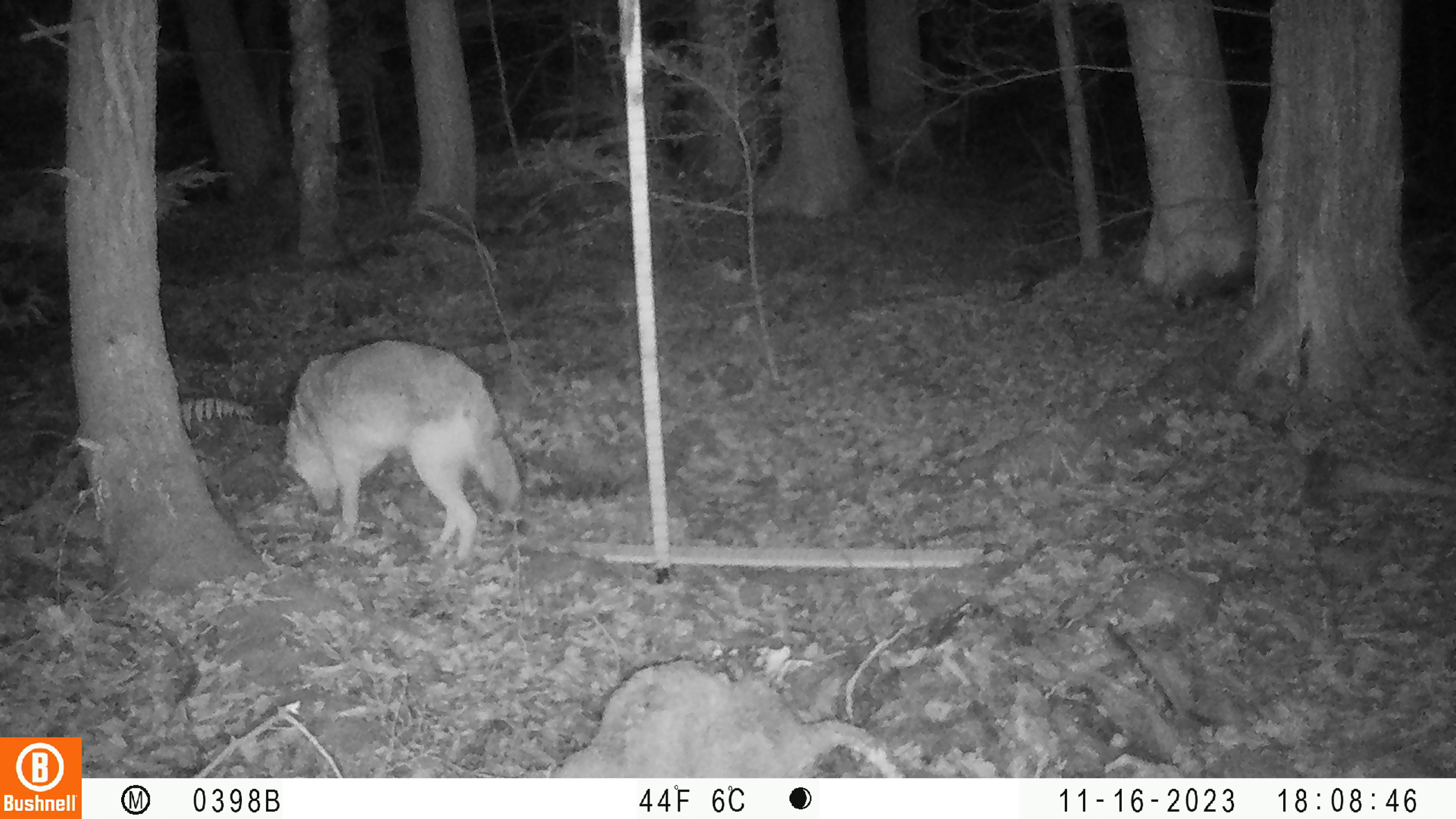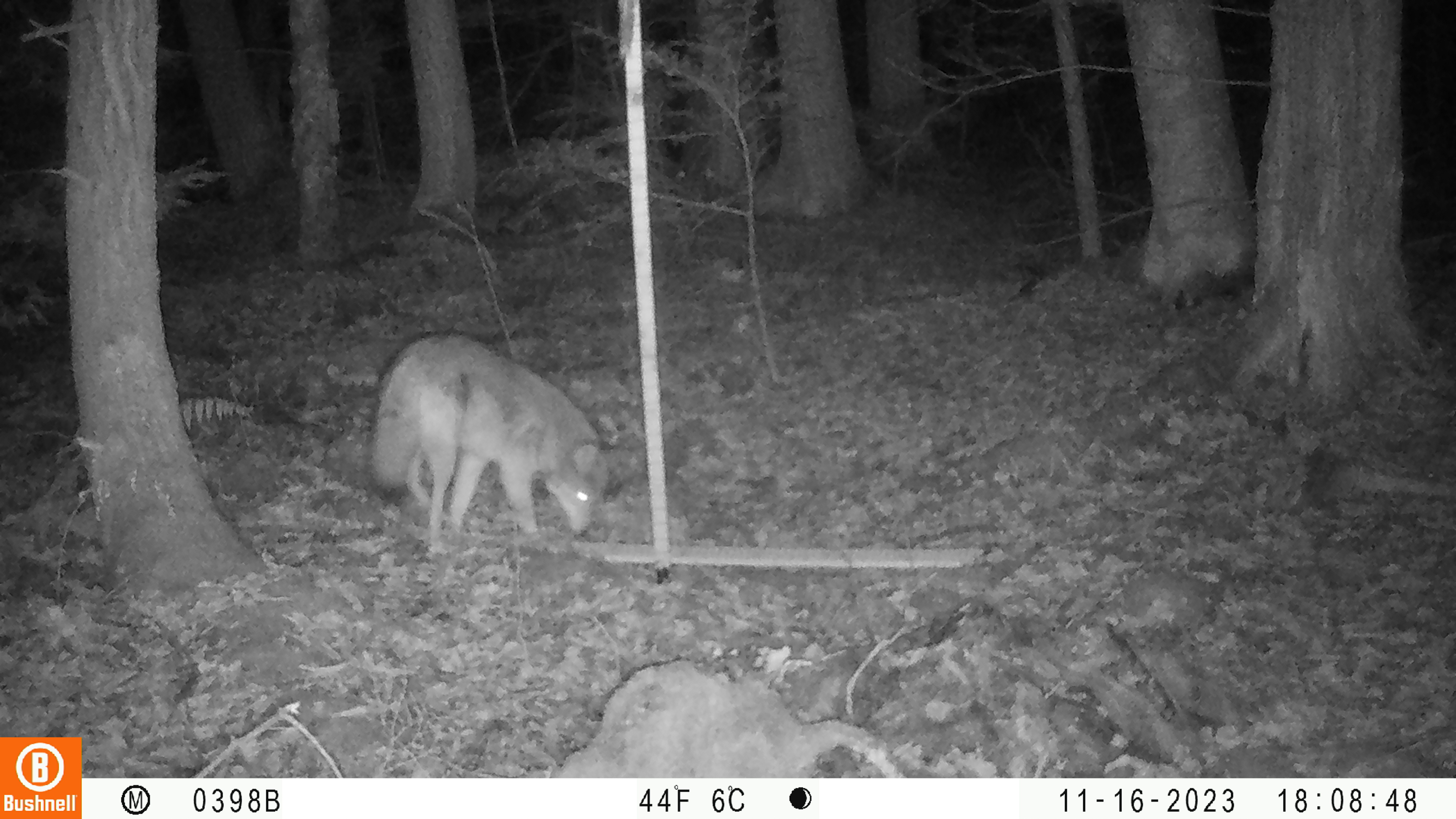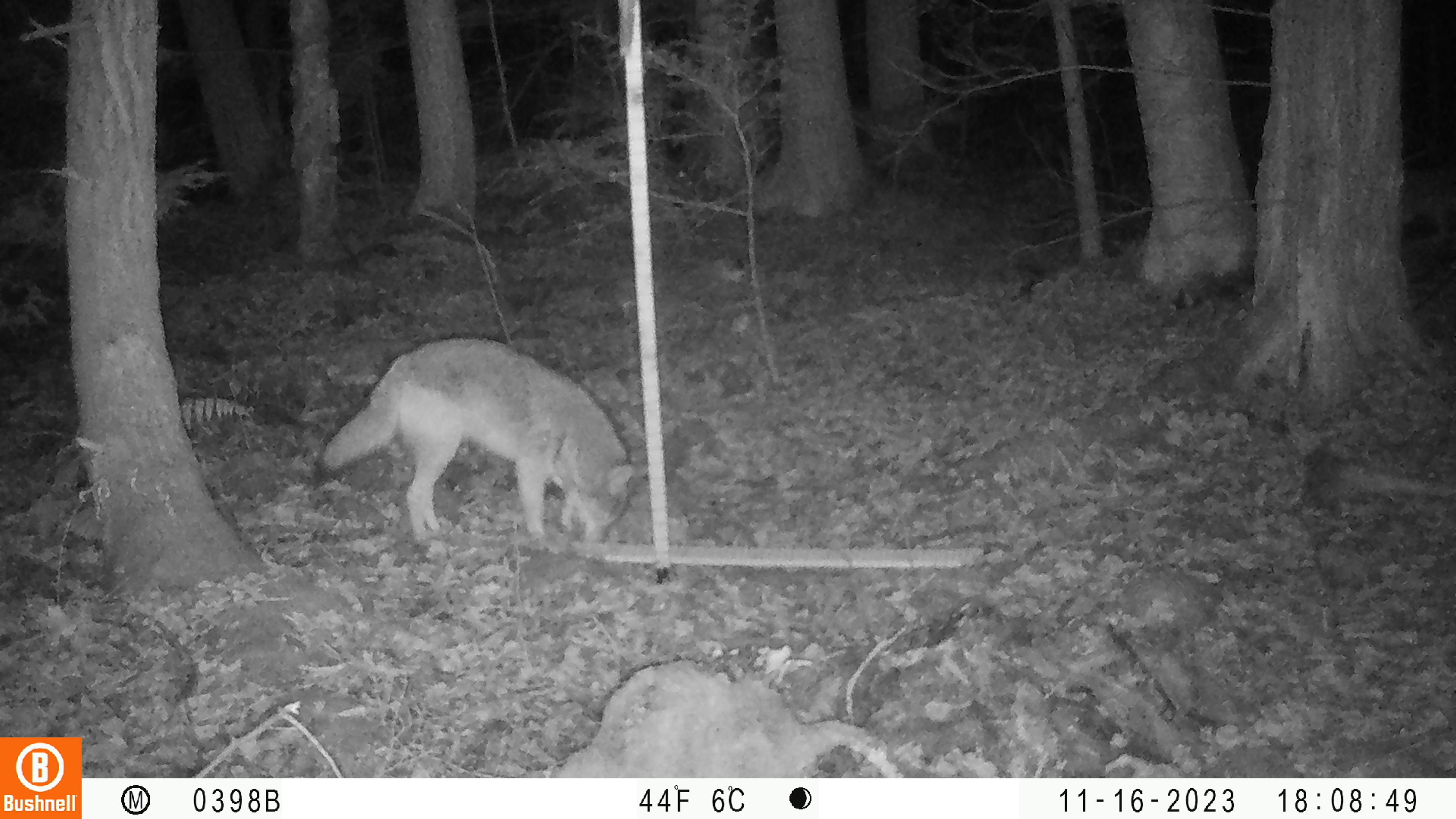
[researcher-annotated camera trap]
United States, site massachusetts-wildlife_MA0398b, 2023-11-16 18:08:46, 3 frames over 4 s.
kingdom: Animalia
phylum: Chordata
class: Mammalia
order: Carnivora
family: Canidae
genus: Canis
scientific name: Canis latrans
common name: coyote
Coyote (Canis latrans).